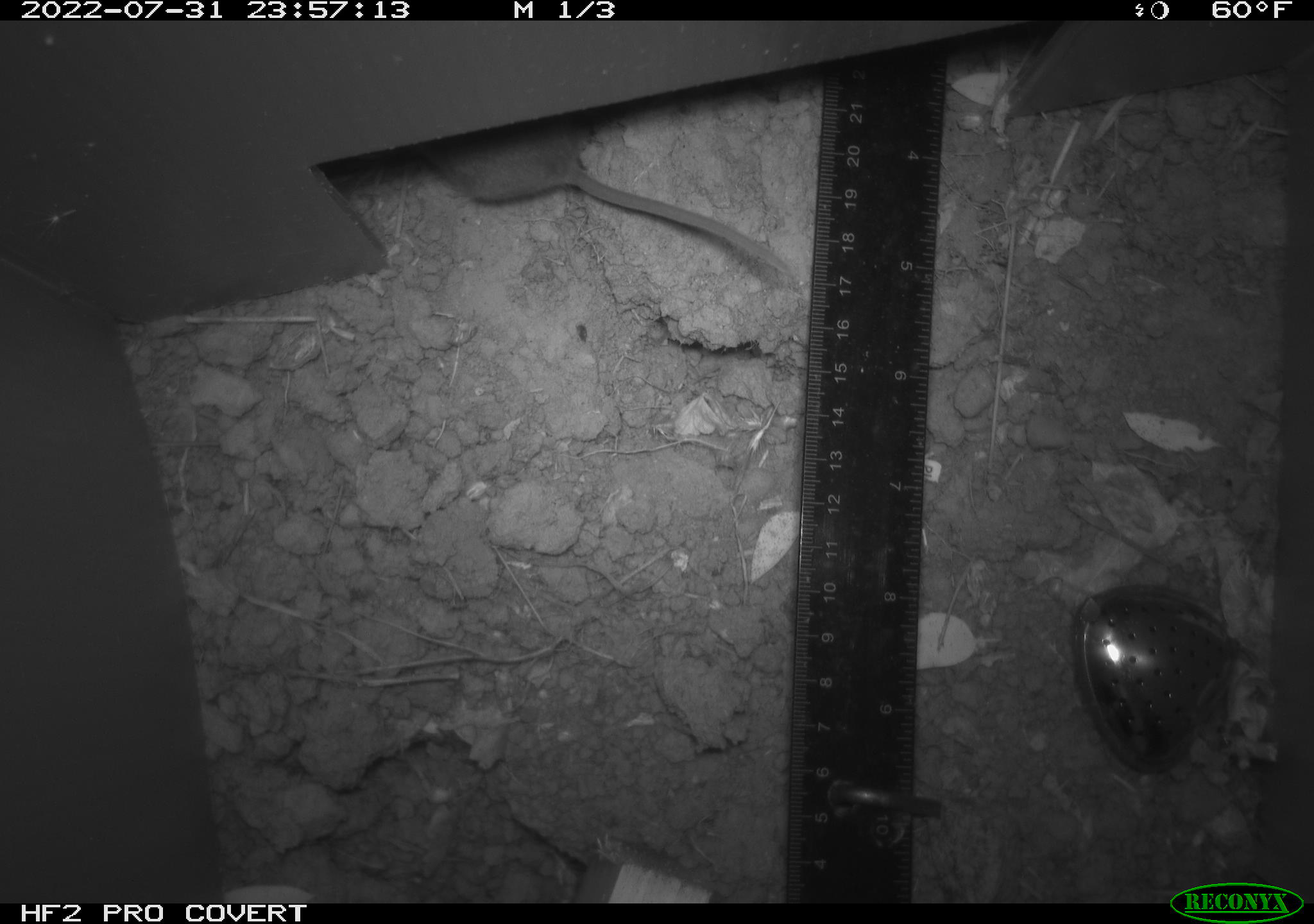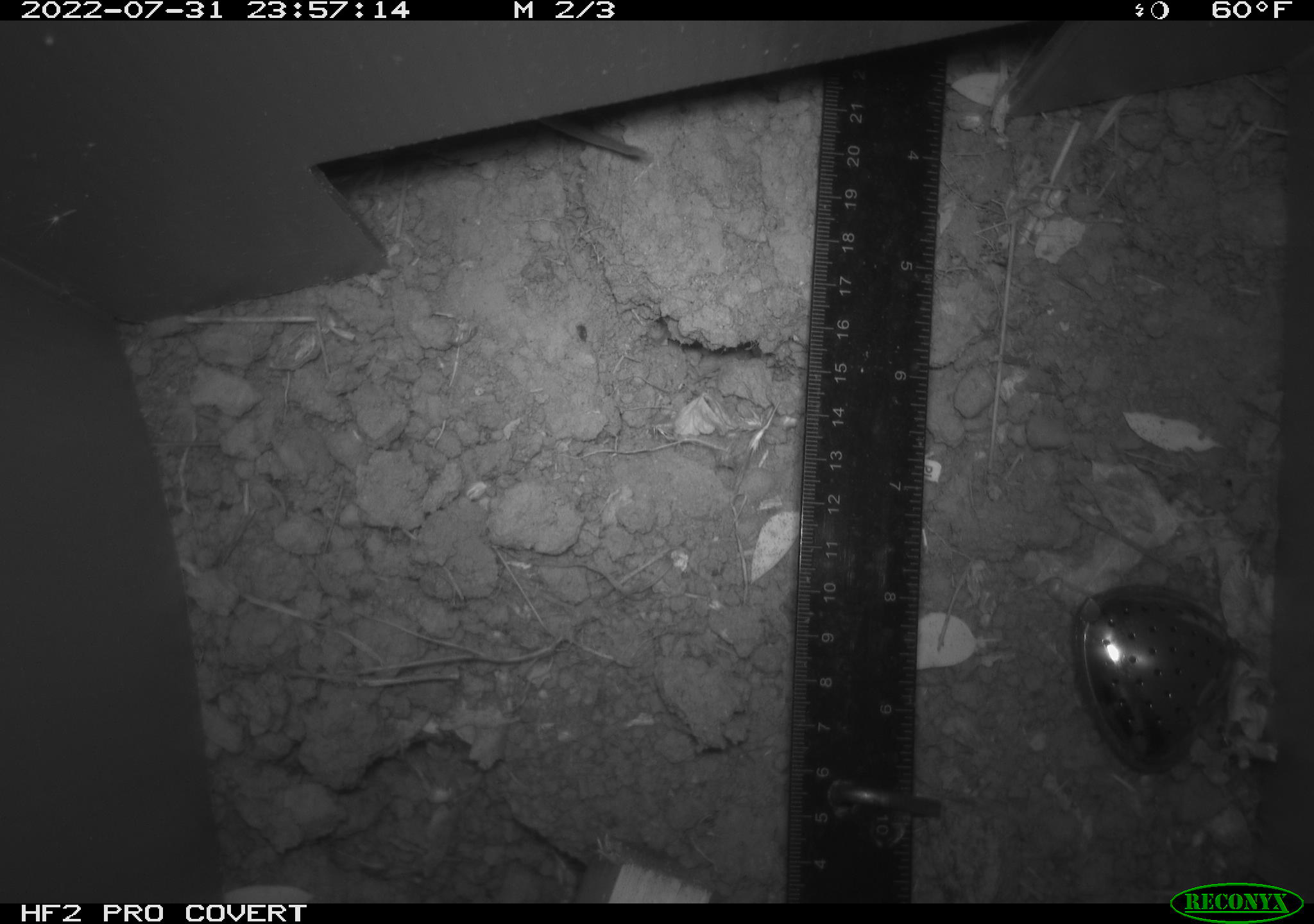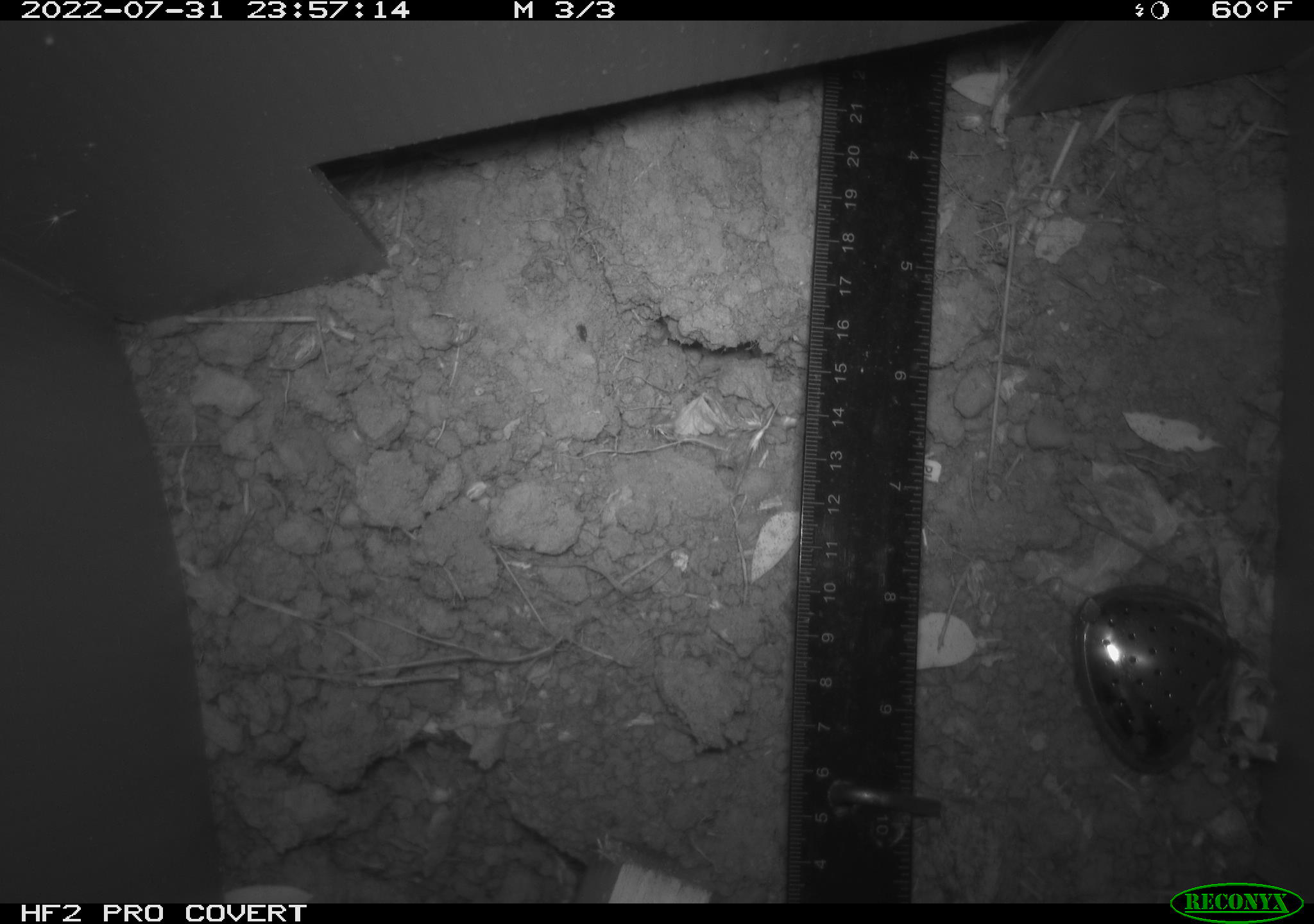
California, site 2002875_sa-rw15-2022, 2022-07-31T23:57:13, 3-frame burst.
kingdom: Animalia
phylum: Chordata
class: Mammalia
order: Rodentia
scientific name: Rodentia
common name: rodent